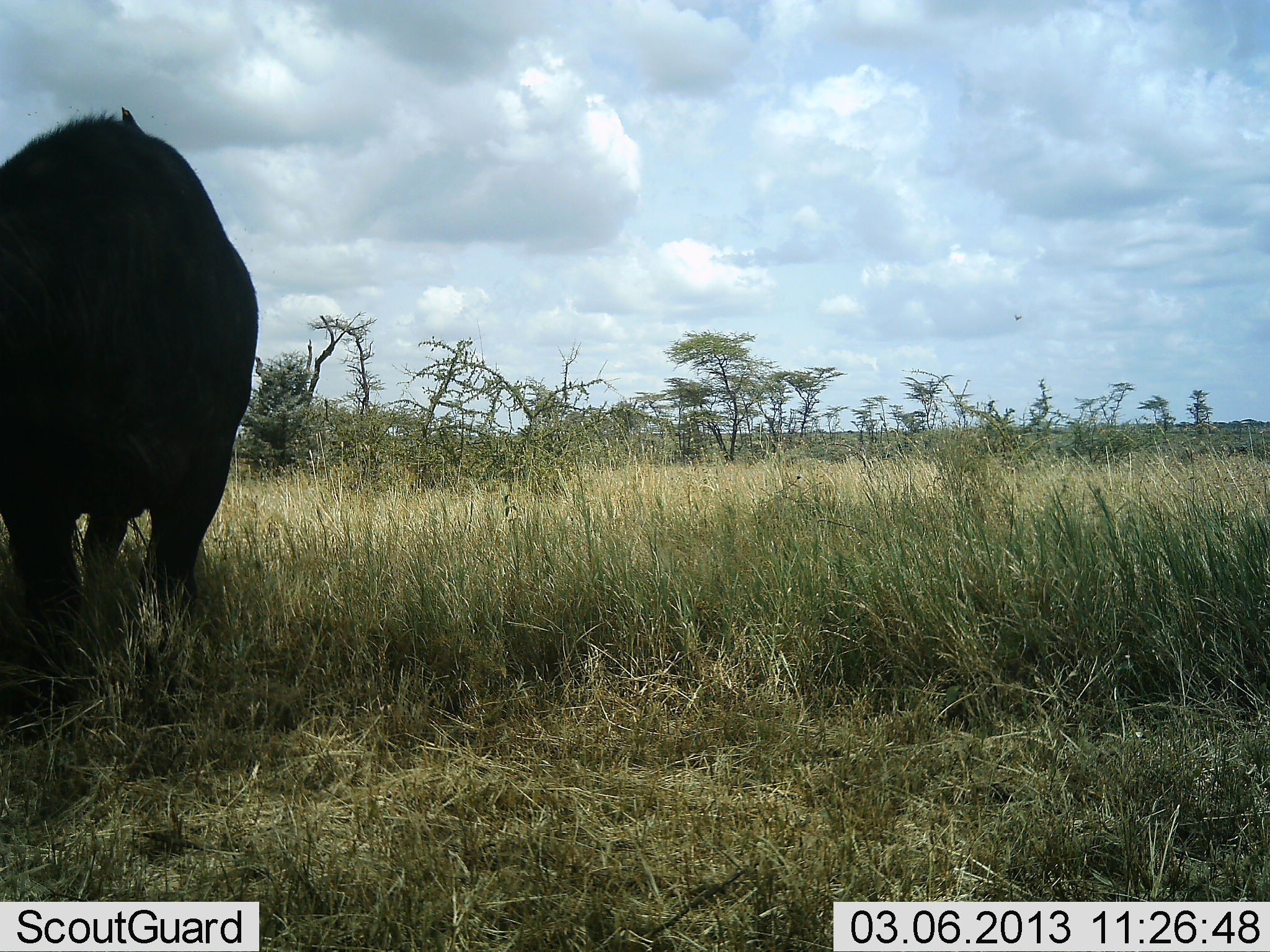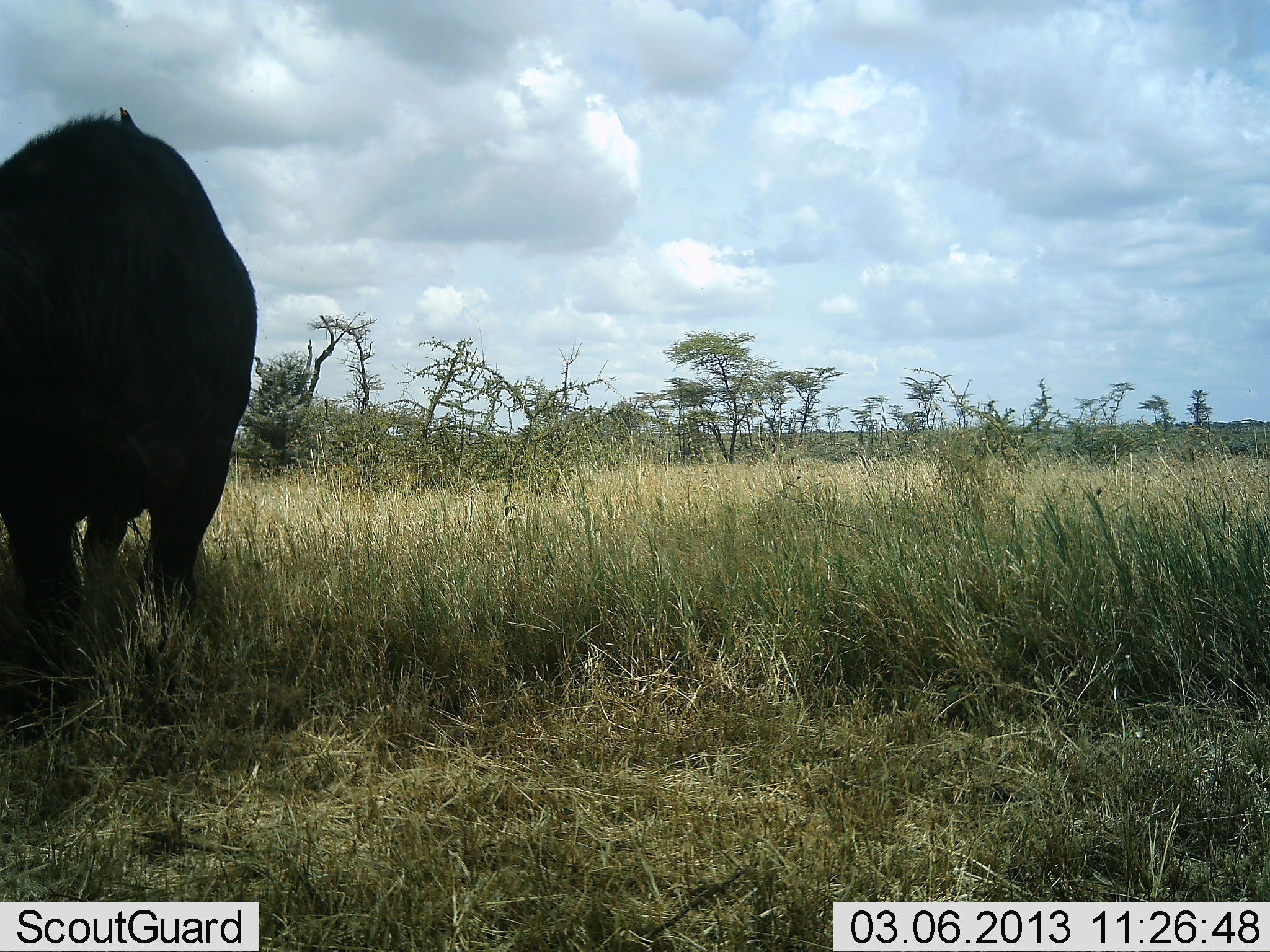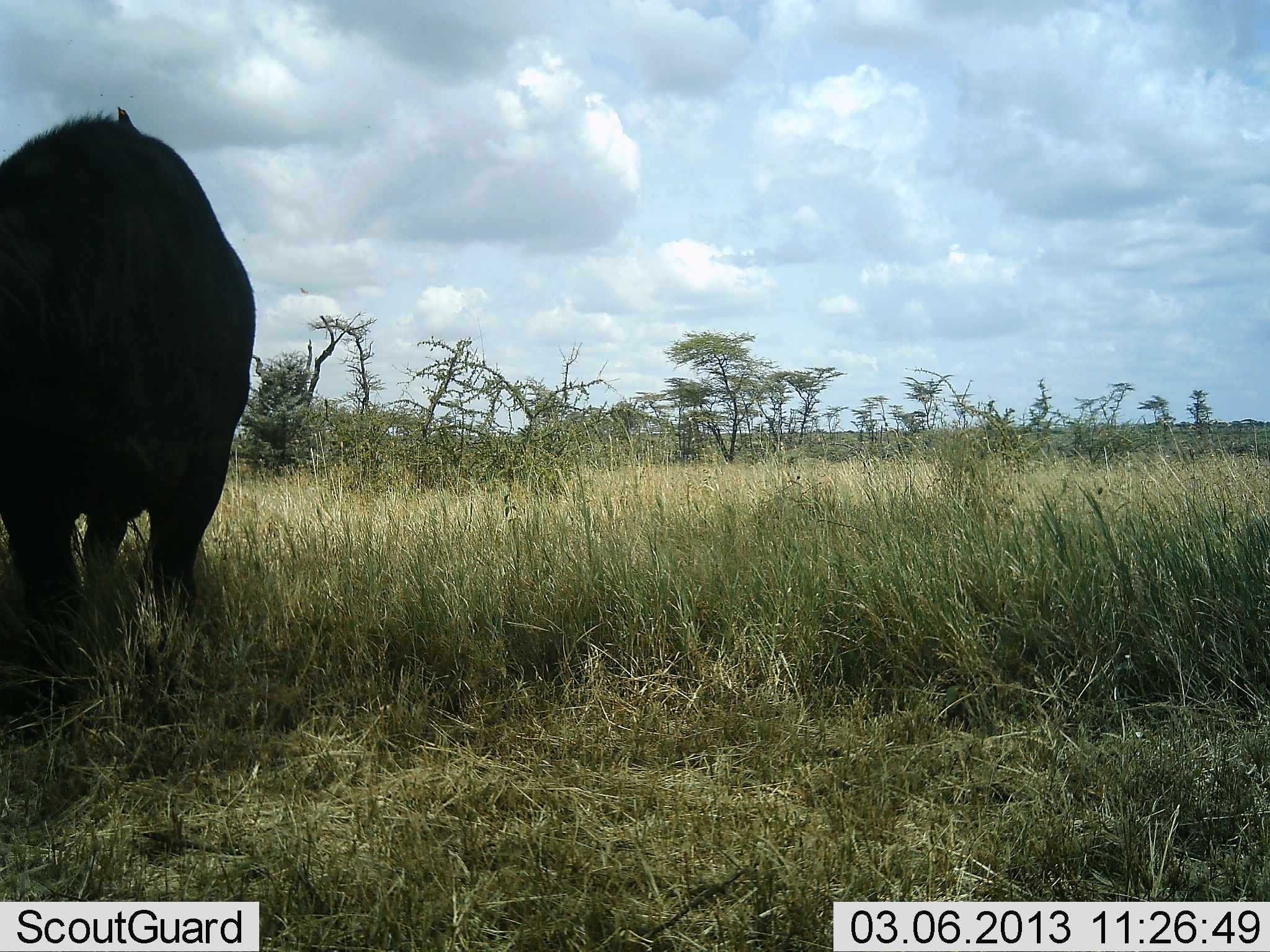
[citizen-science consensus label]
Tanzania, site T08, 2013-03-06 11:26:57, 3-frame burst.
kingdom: Animalia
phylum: Chordata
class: Mammalia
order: Artiodactyla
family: Bovidae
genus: Syncerus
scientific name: Syncerus caffer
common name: cape buffalo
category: buffalo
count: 1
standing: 70%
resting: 0%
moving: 0%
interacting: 0%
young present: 0%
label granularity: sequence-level